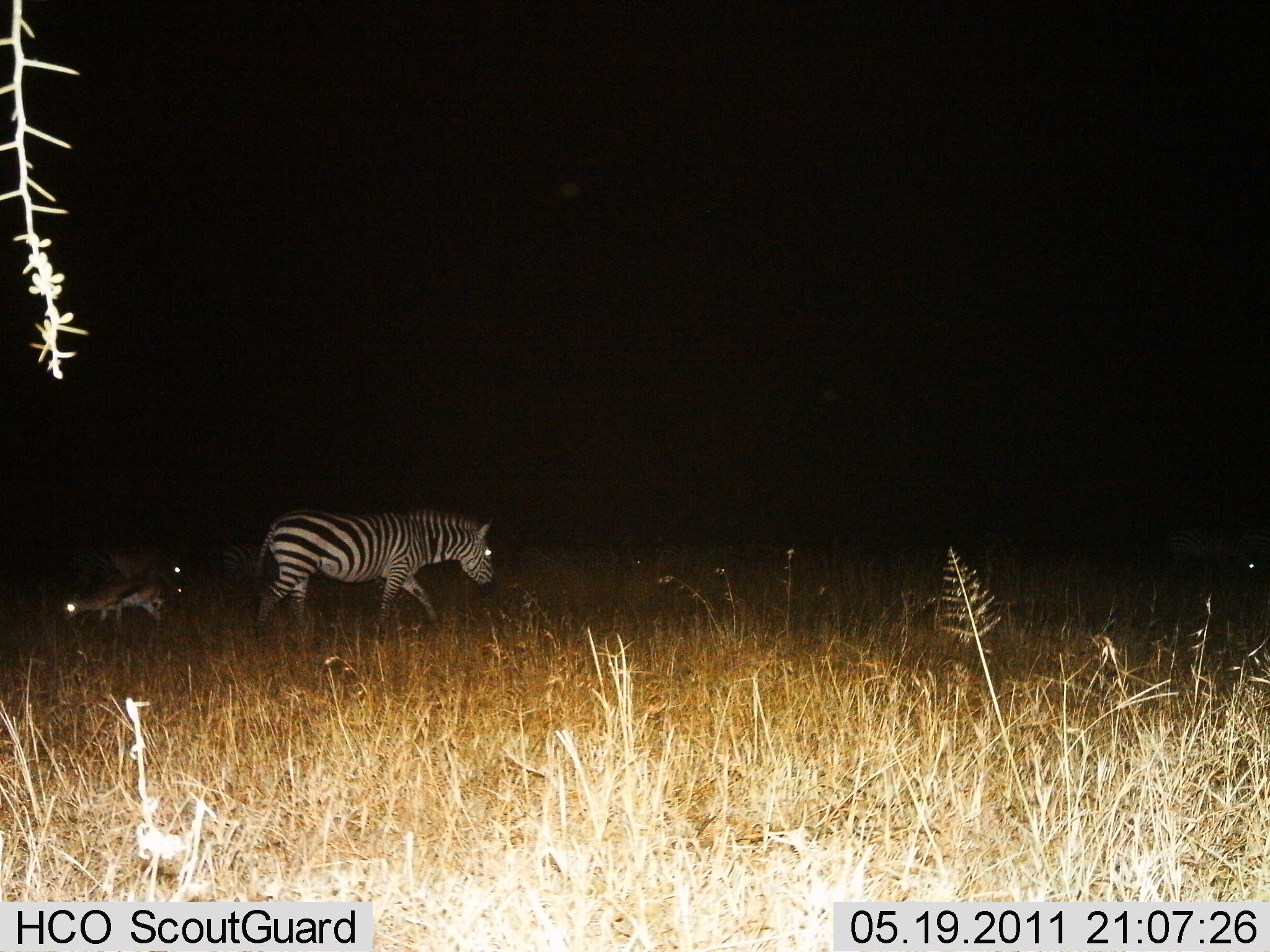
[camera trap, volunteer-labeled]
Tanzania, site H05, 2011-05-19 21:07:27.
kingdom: Animalia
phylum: Chordata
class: Mammalia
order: Artiodactyla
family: Bovidae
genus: Eudorcas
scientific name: Eudorcas thomsonii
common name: thomson's gazelle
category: gazellethomsons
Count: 1.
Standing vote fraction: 55%.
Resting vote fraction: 0%.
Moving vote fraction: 18%.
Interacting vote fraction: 0%.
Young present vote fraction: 0%.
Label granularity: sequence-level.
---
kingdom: Animalia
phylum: Chordata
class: Mammalia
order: Perissodactyla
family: Equidae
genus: Equus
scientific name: Equus quagga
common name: plains zebra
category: zebra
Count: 1.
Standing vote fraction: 21%.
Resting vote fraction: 4%.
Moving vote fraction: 79%.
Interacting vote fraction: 0%.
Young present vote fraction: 4%.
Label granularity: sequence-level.